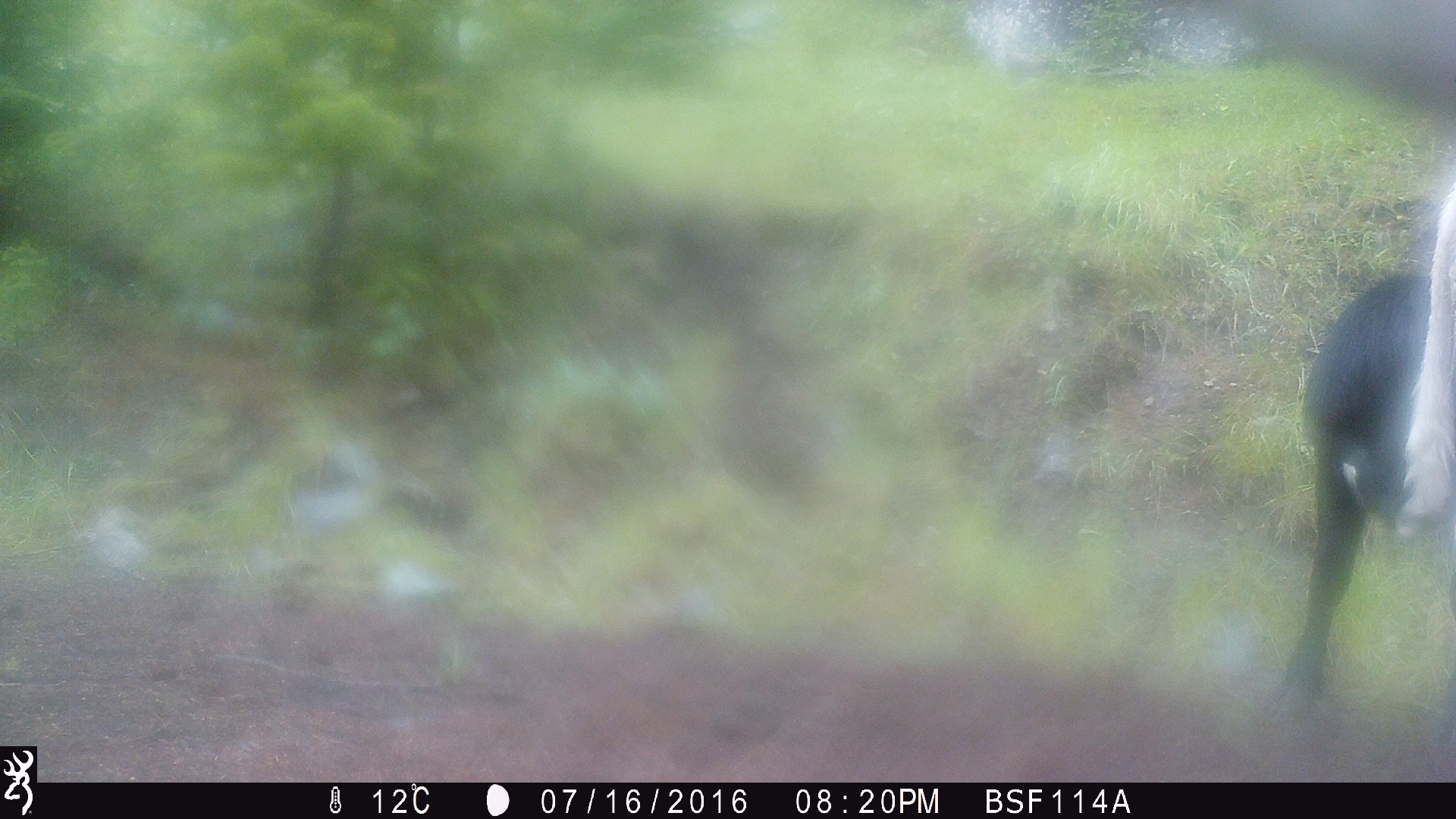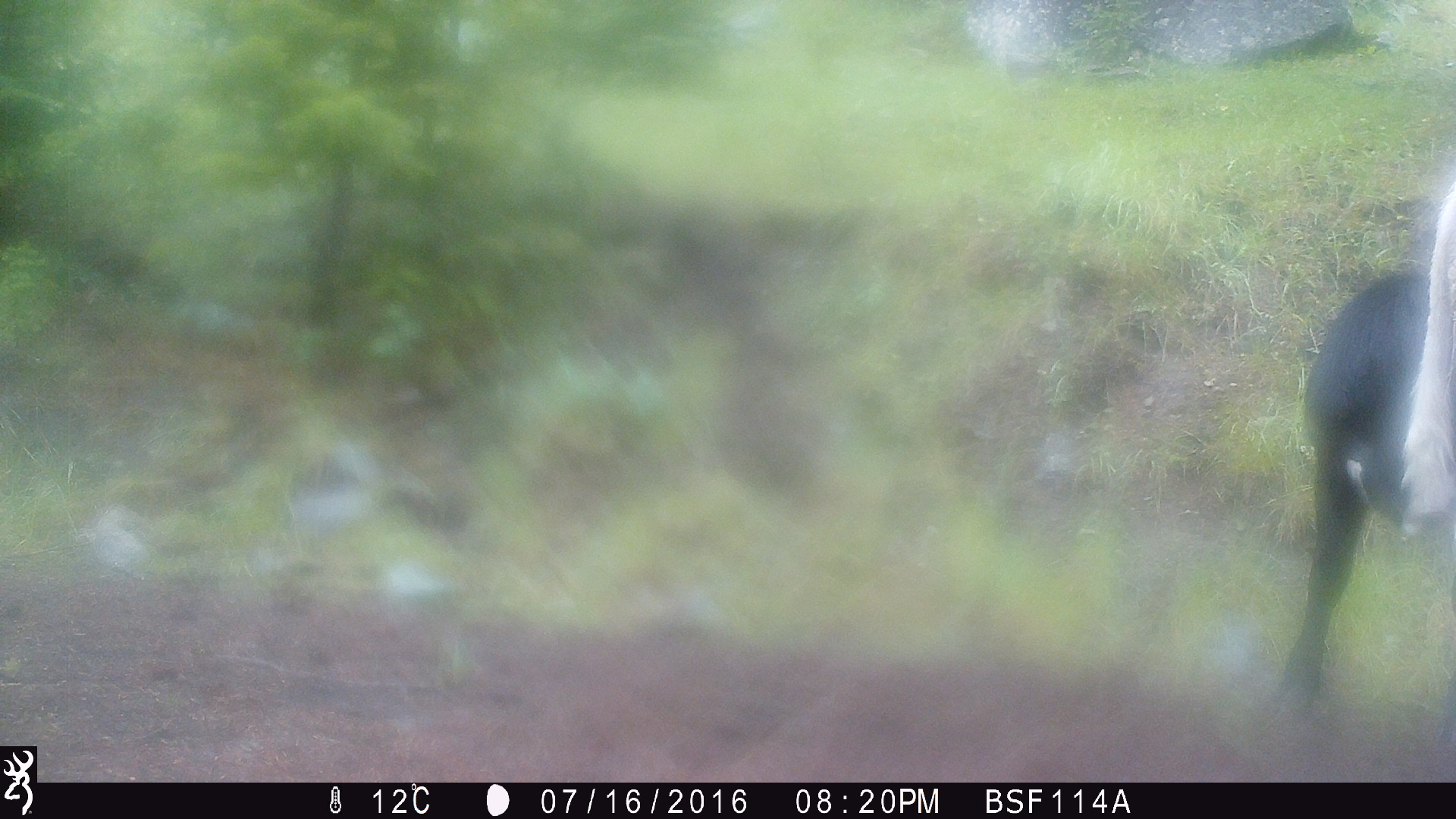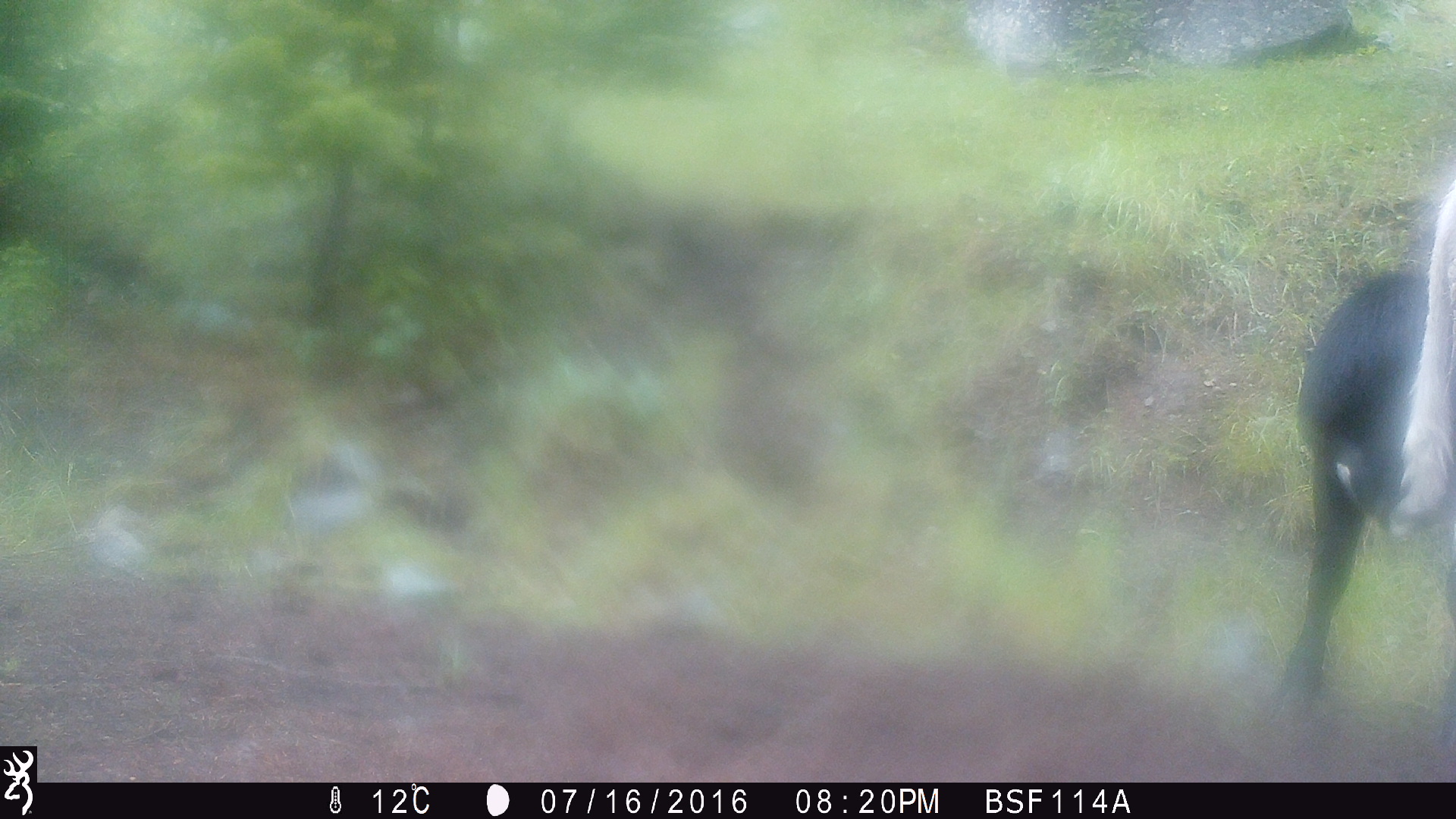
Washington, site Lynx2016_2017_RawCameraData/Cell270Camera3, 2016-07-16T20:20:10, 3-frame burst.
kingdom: Animalia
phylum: Chordata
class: Mammalia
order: Artiodactyla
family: Bovidae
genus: Bos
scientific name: Bos taurus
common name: domestic cattle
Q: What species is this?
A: Domestic cattle (Bos taurus).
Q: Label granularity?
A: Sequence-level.